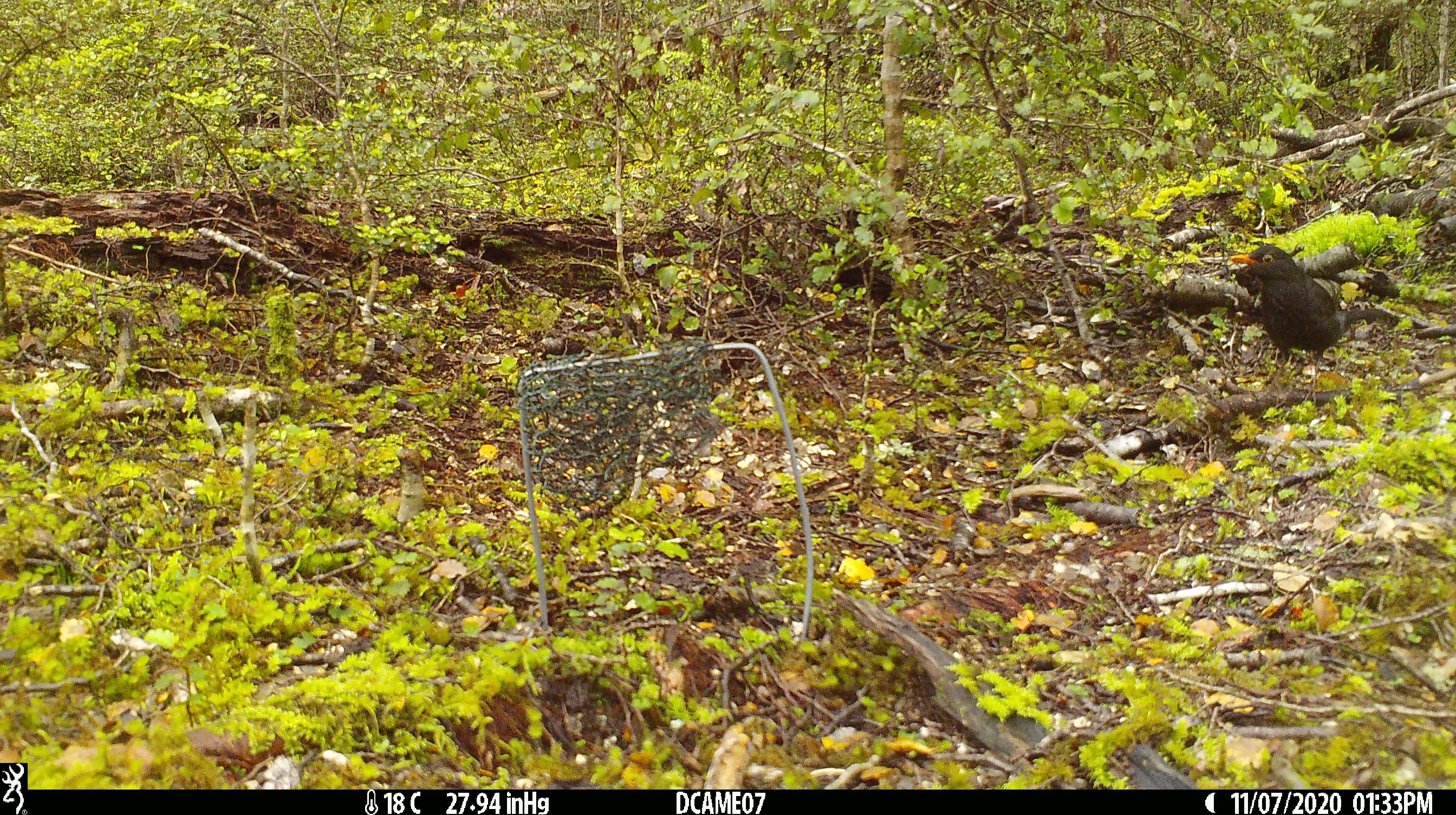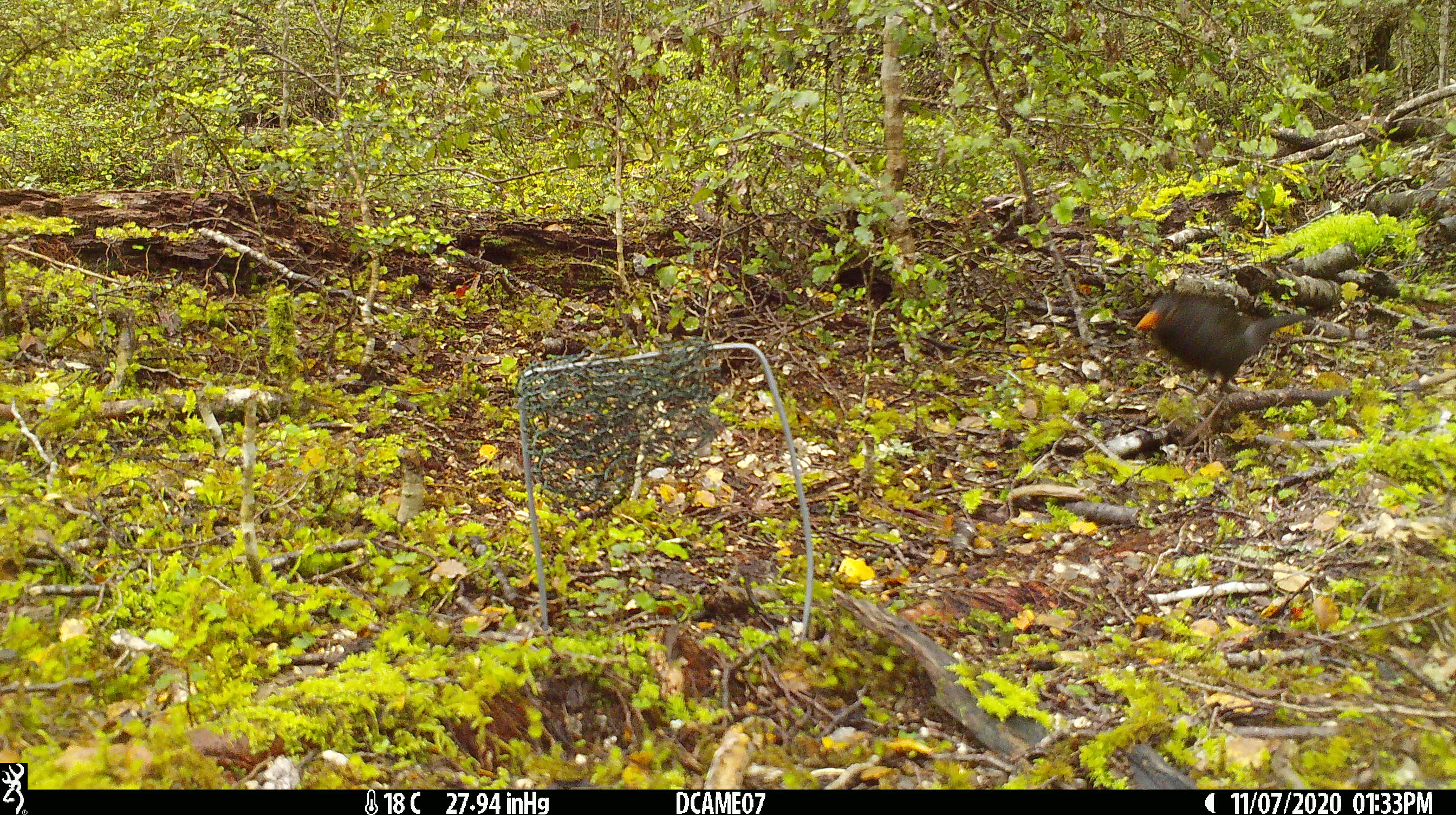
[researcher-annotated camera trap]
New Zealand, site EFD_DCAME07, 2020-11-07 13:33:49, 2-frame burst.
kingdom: Animalia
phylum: Chordata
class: Aves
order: Passeriformes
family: Turdidae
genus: Turdus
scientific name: Turdus merula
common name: eurasian blackbird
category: blackbird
Blackbird (eurasian blackbird) (Turdus merula).